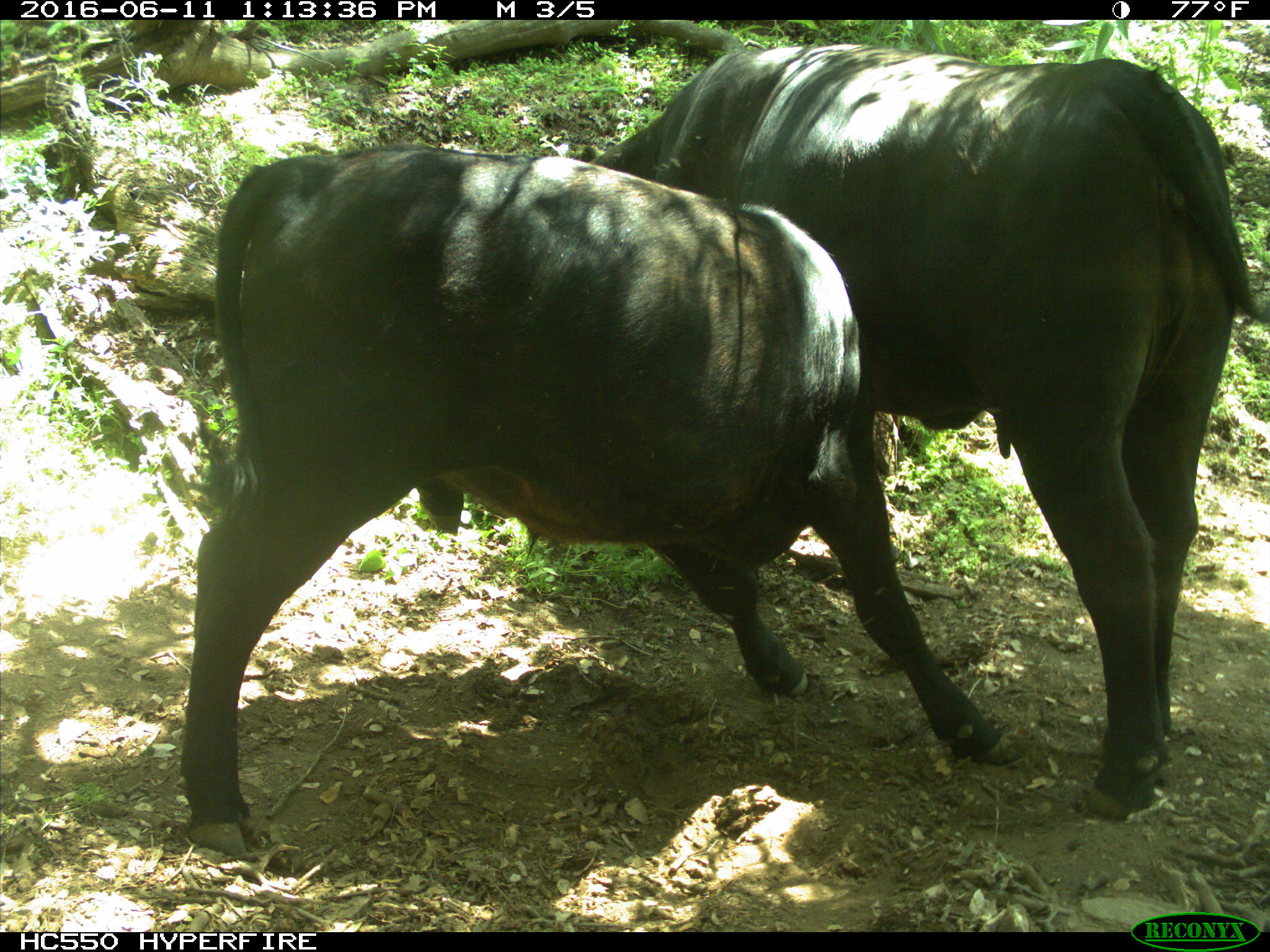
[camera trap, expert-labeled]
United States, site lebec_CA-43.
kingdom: Animalia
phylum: Chordata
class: Mammalia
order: Artiodactyla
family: Bovidae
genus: Bos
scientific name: Bos taurus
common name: domestic cow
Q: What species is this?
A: Bos taurus (domestic cow).